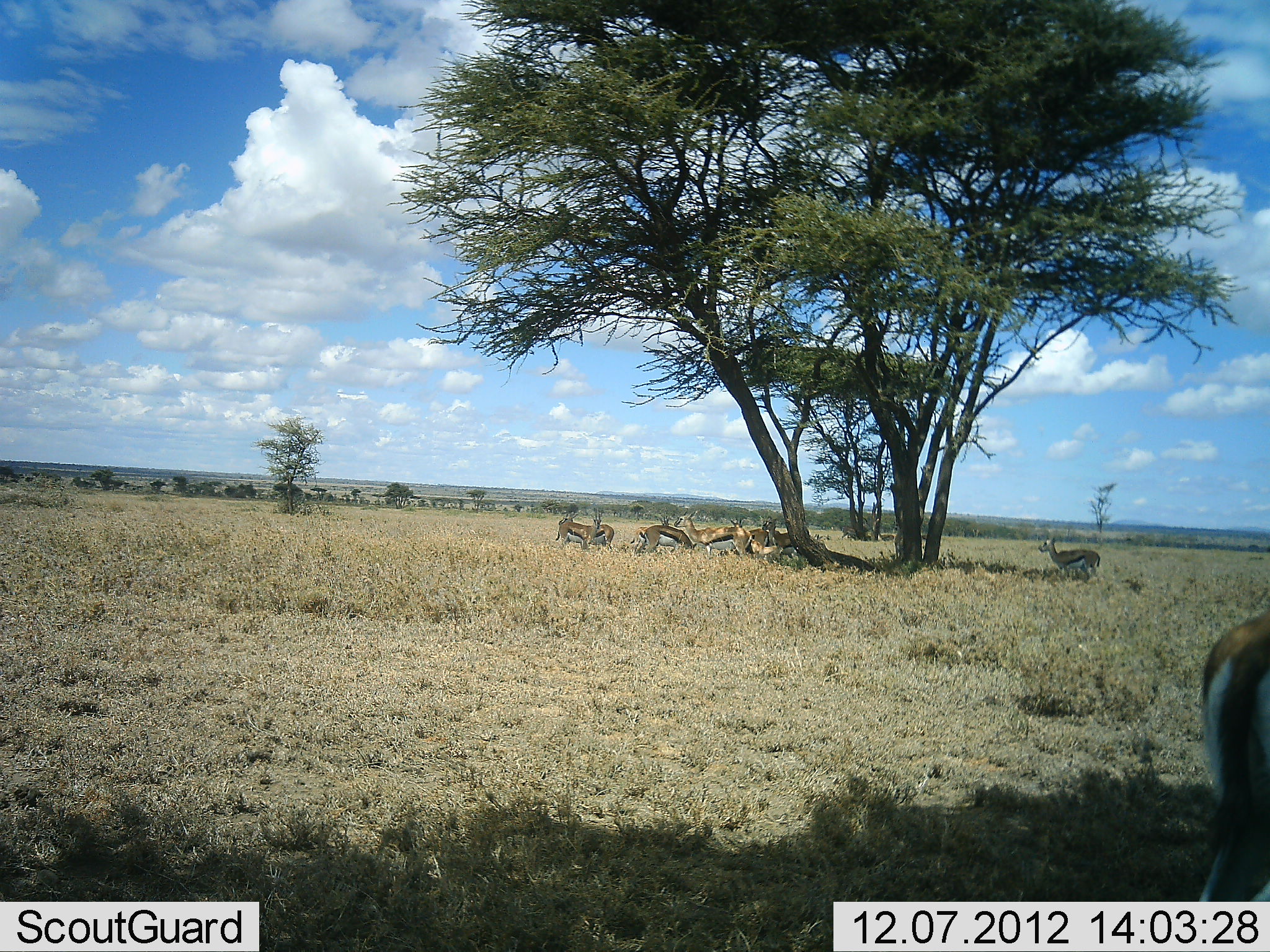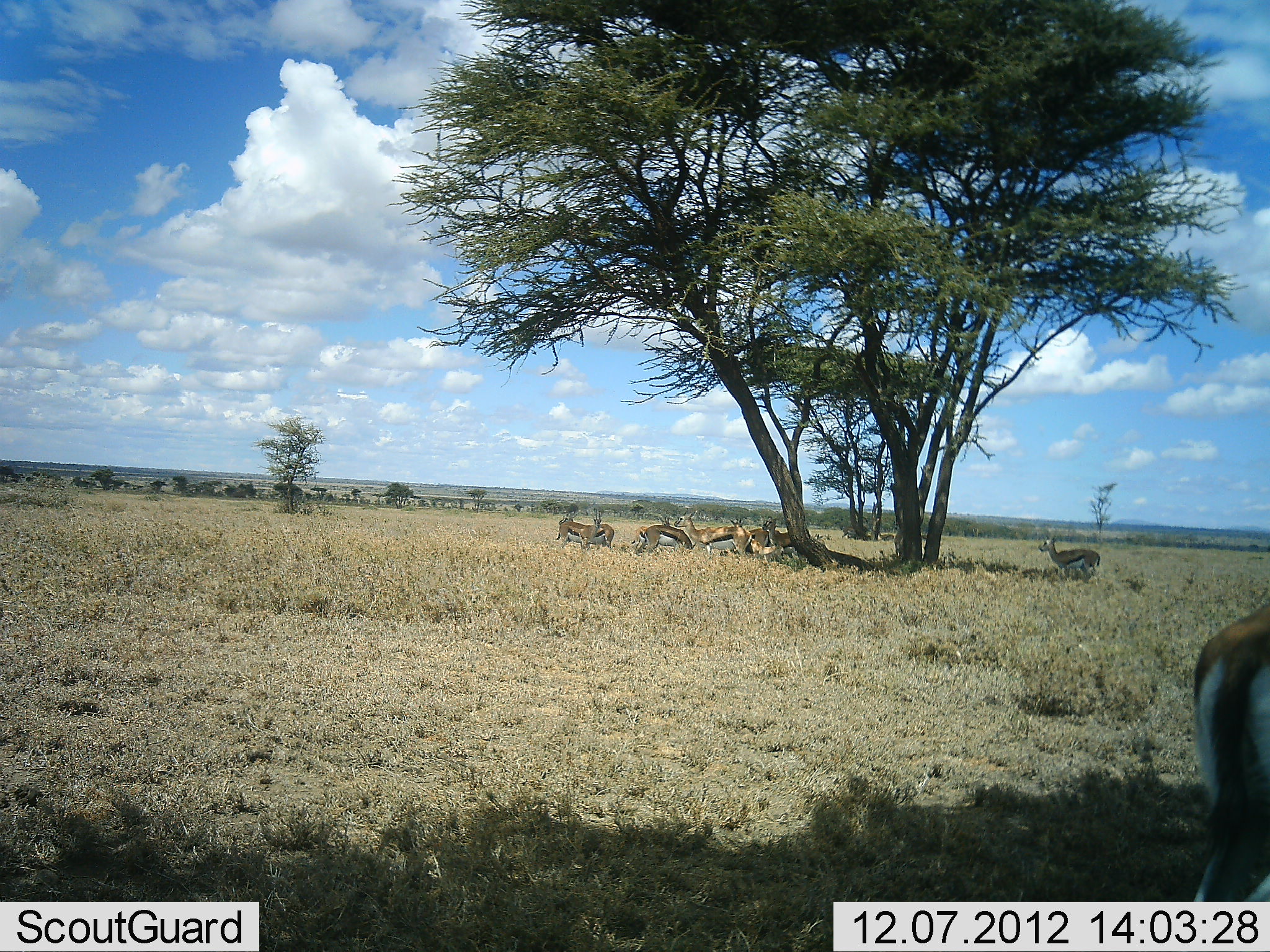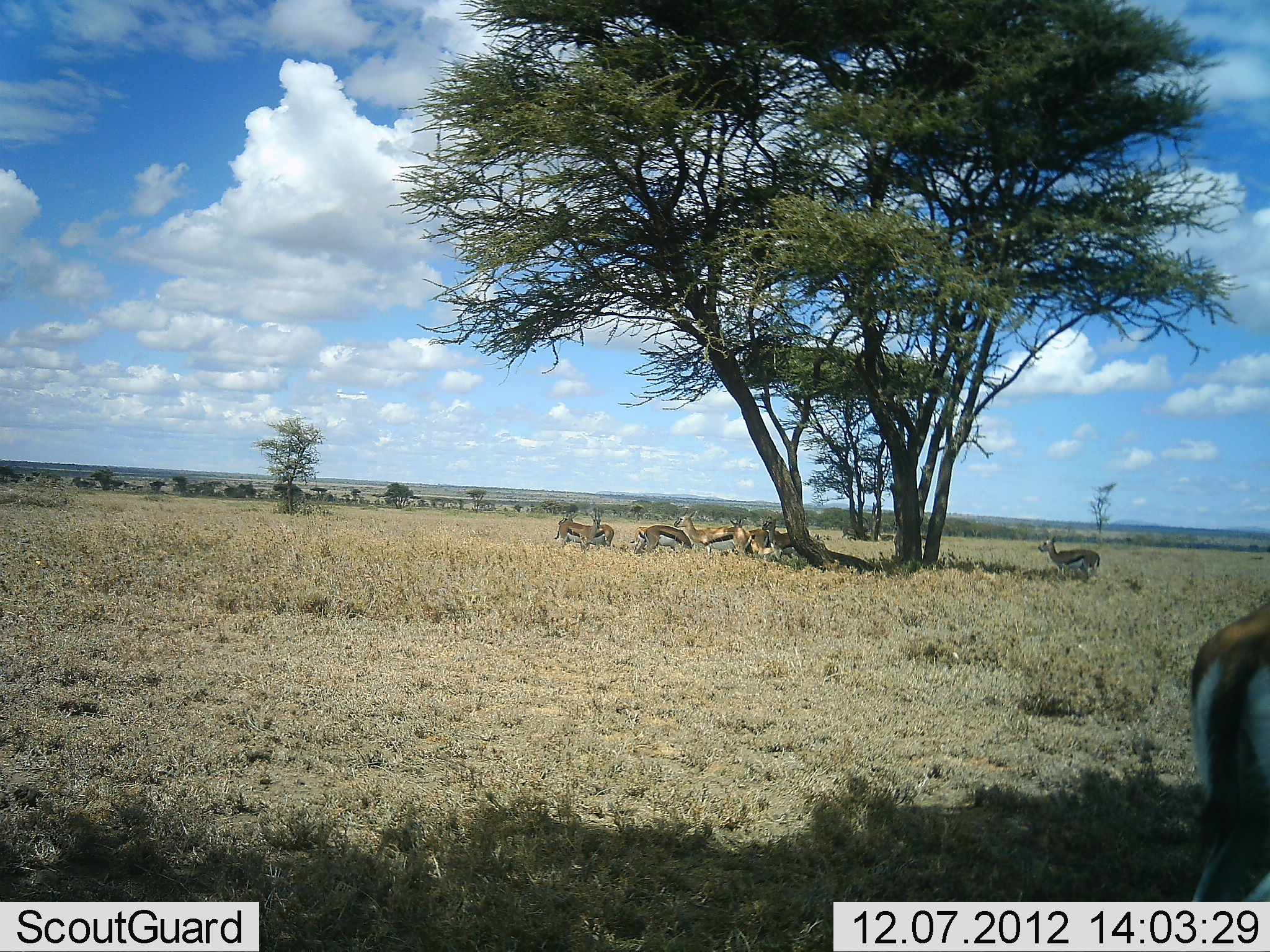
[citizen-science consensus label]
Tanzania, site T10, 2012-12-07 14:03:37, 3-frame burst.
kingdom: Animalia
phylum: Chordata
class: Mammalia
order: Artiodactyla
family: Bovidae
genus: Eudorcas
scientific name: Eudorcas thomsonii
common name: thomson's gazelle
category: gazellethomsons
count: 8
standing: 80%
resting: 50%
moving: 0%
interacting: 10%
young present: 10%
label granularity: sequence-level